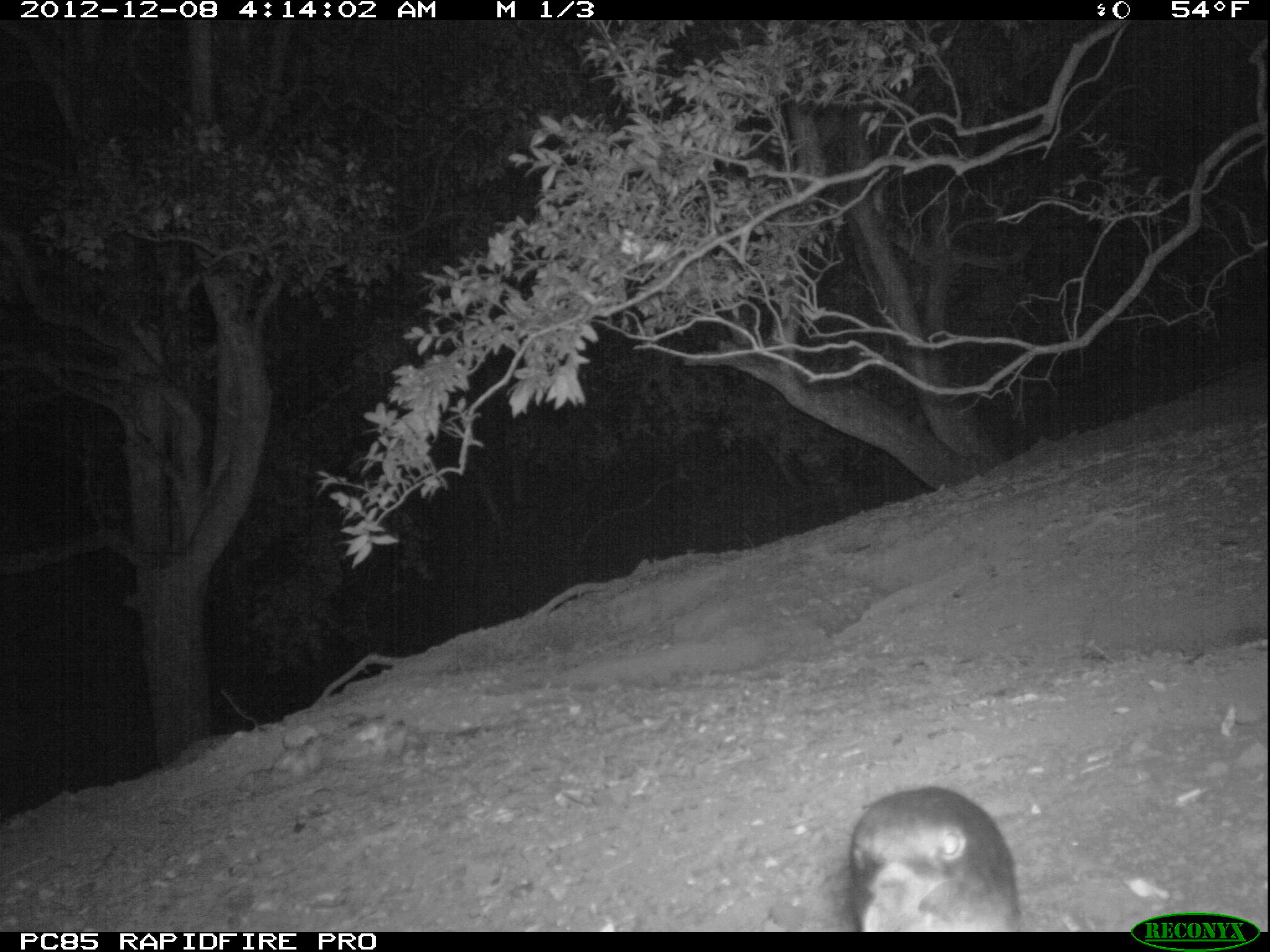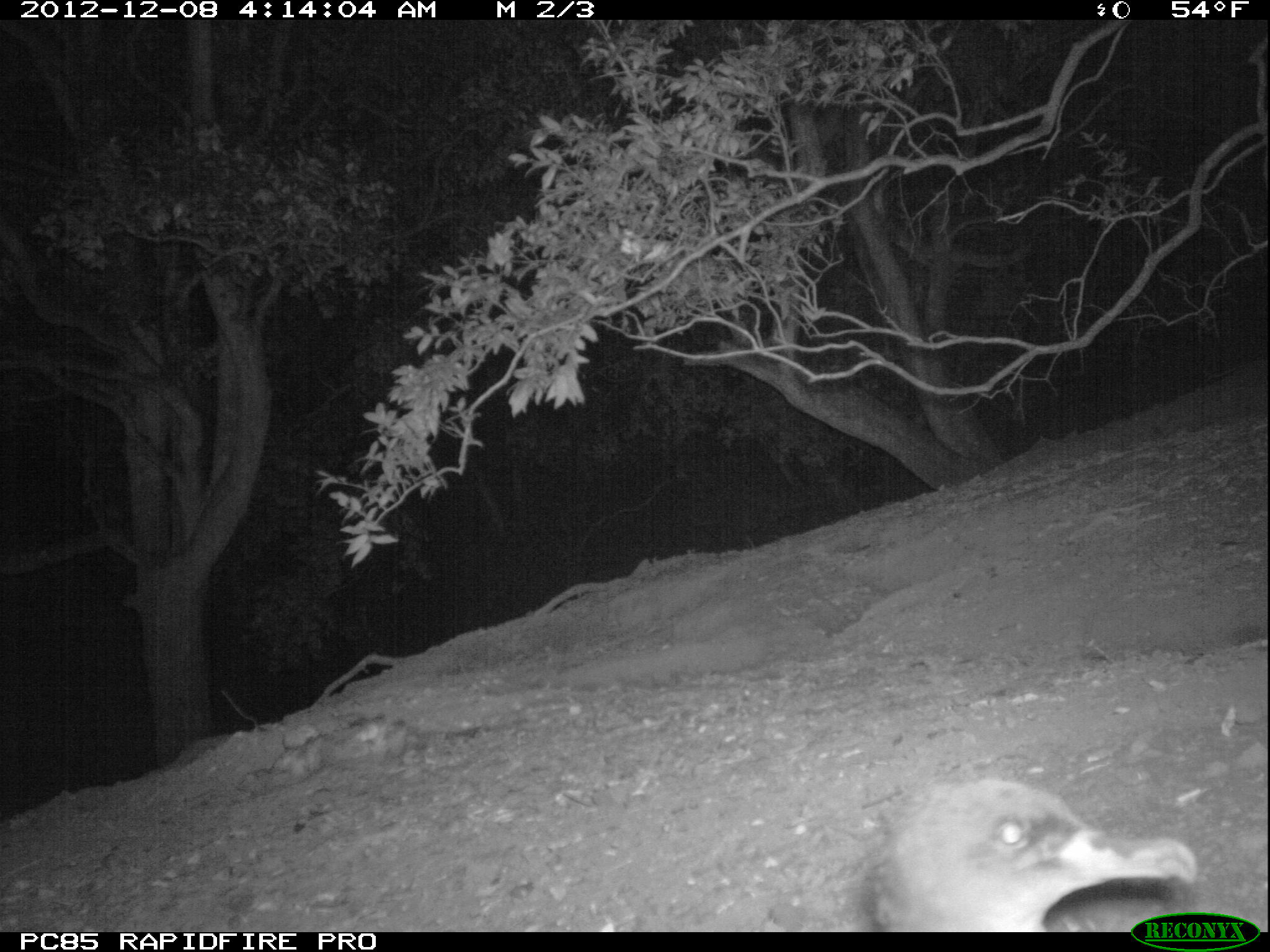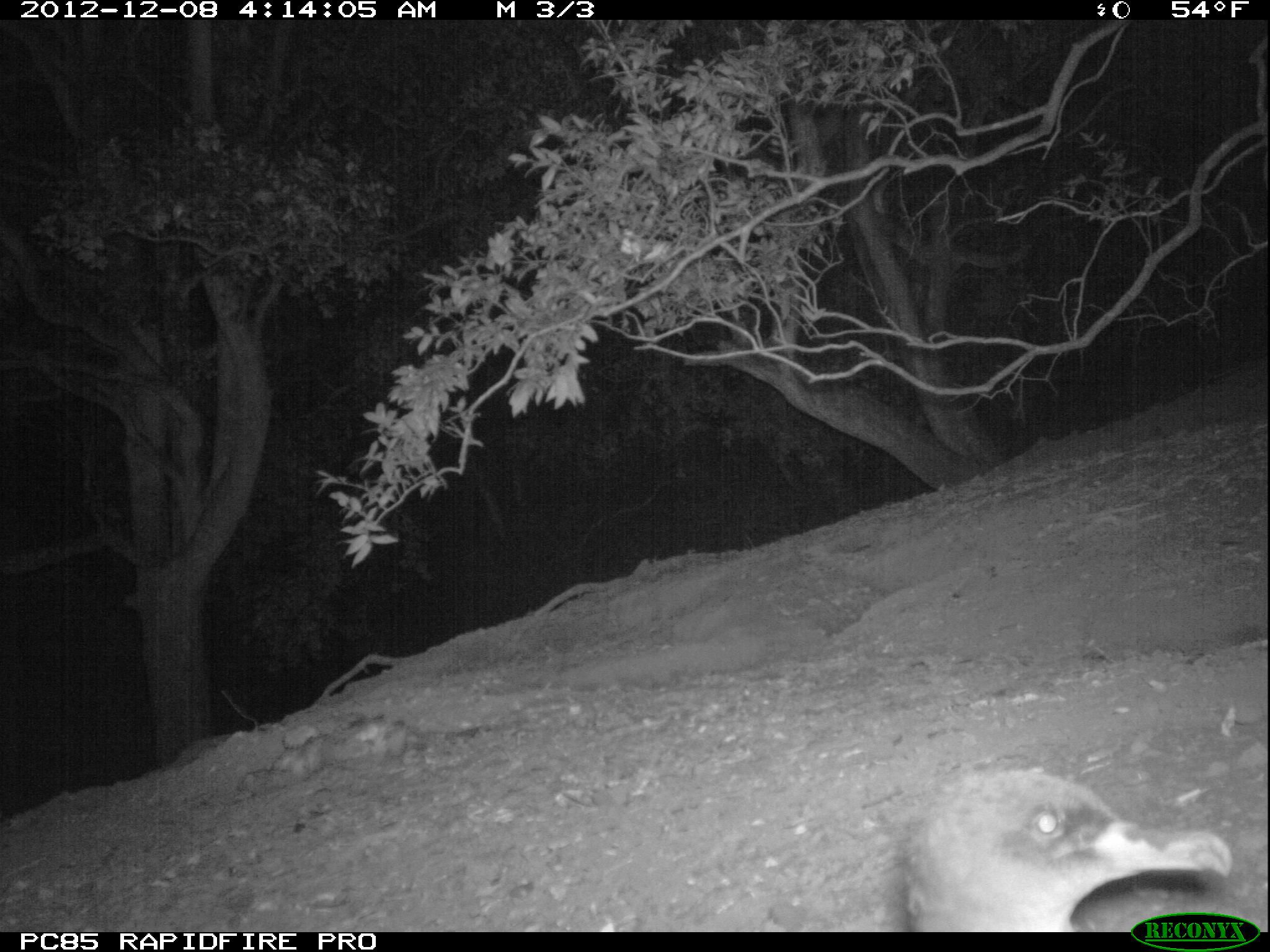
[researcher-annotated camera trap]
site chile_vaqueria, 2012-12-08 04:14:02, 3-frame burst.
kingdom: Animalia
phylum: Chordata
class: Aves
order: Procellariiformes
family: Procellariidae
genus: Calonectris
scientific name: Calonectris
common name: shearwater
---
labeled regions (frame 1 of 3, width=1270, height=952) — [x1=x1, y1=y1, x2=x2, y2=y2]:
shearwater: [x1=843, y1=785, x2=1023, y2=933]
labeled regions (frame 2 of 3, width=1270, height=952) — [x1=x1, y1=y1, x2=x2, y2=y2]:
shearwater: [x1=854, y1=770, x2=1209, y2=934]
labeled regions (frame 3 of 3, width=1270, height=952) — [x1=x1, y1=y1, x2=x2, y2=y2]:
shearwater: [x1=884, y1=758, x2=1255, y2=933]